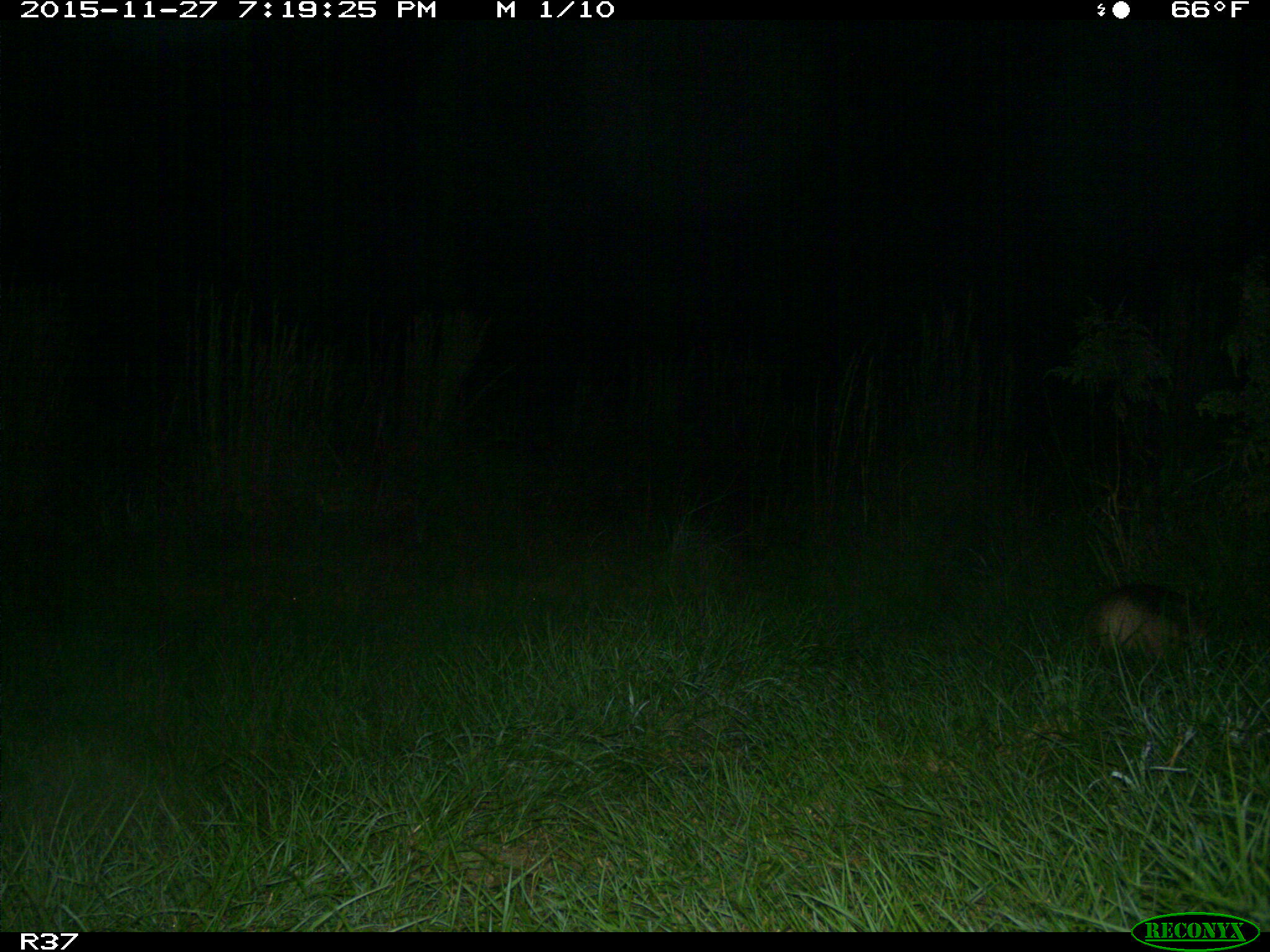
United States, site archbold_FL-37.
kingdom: Animalia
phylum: Chordata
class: Mammalia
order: Artiodactyla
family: Suidae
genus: Sus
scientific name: Sus scrofa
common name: wild boar